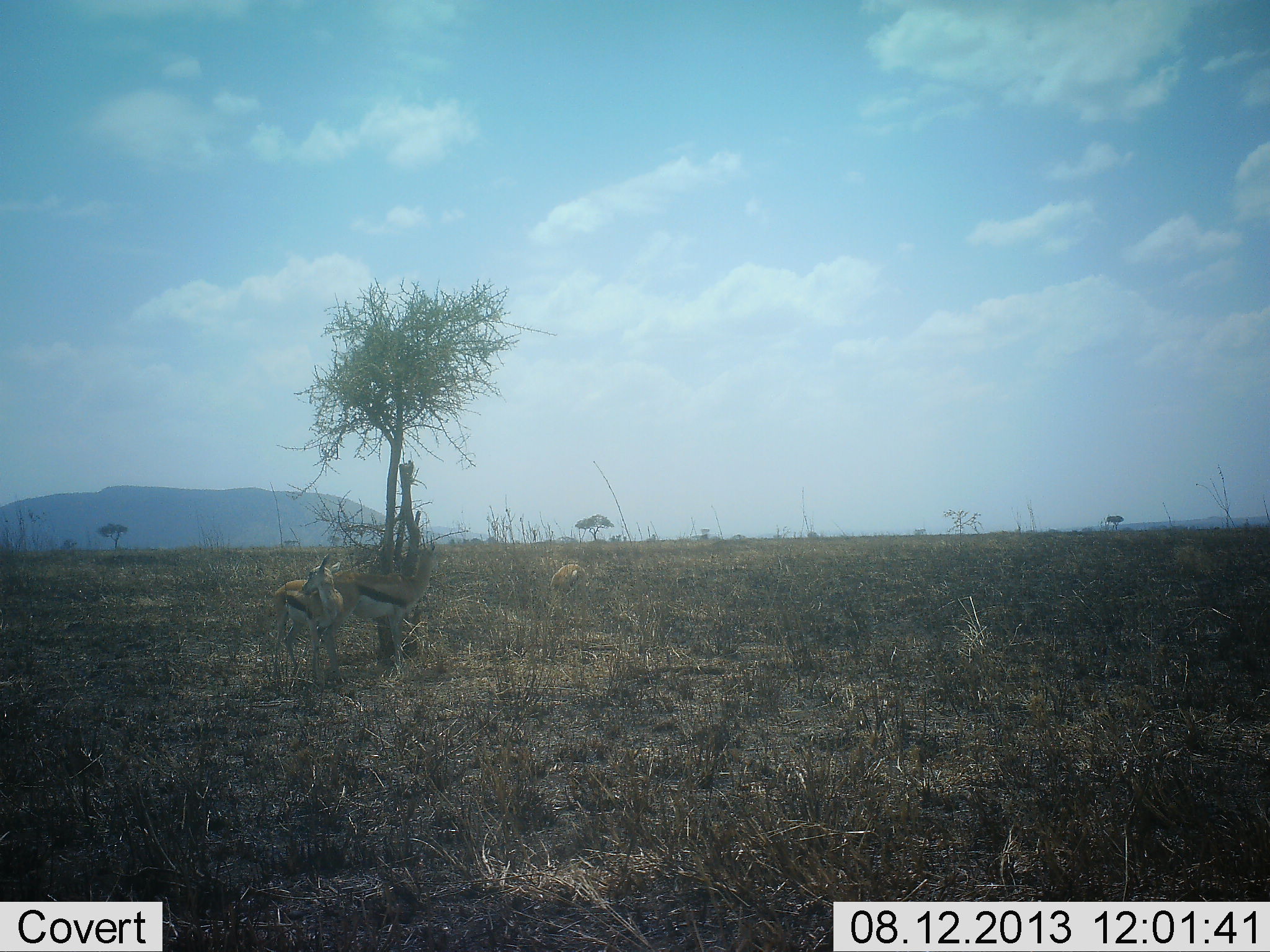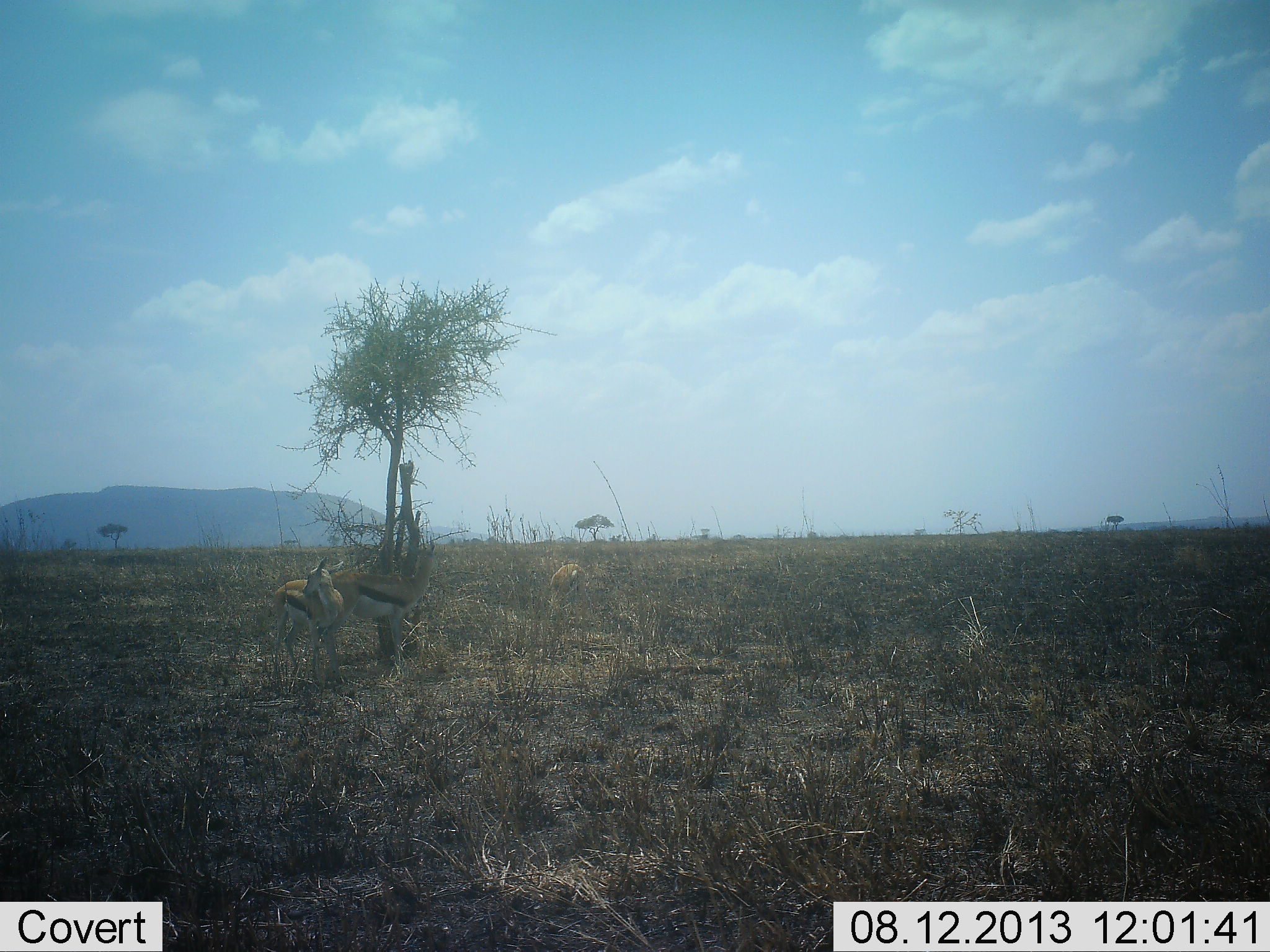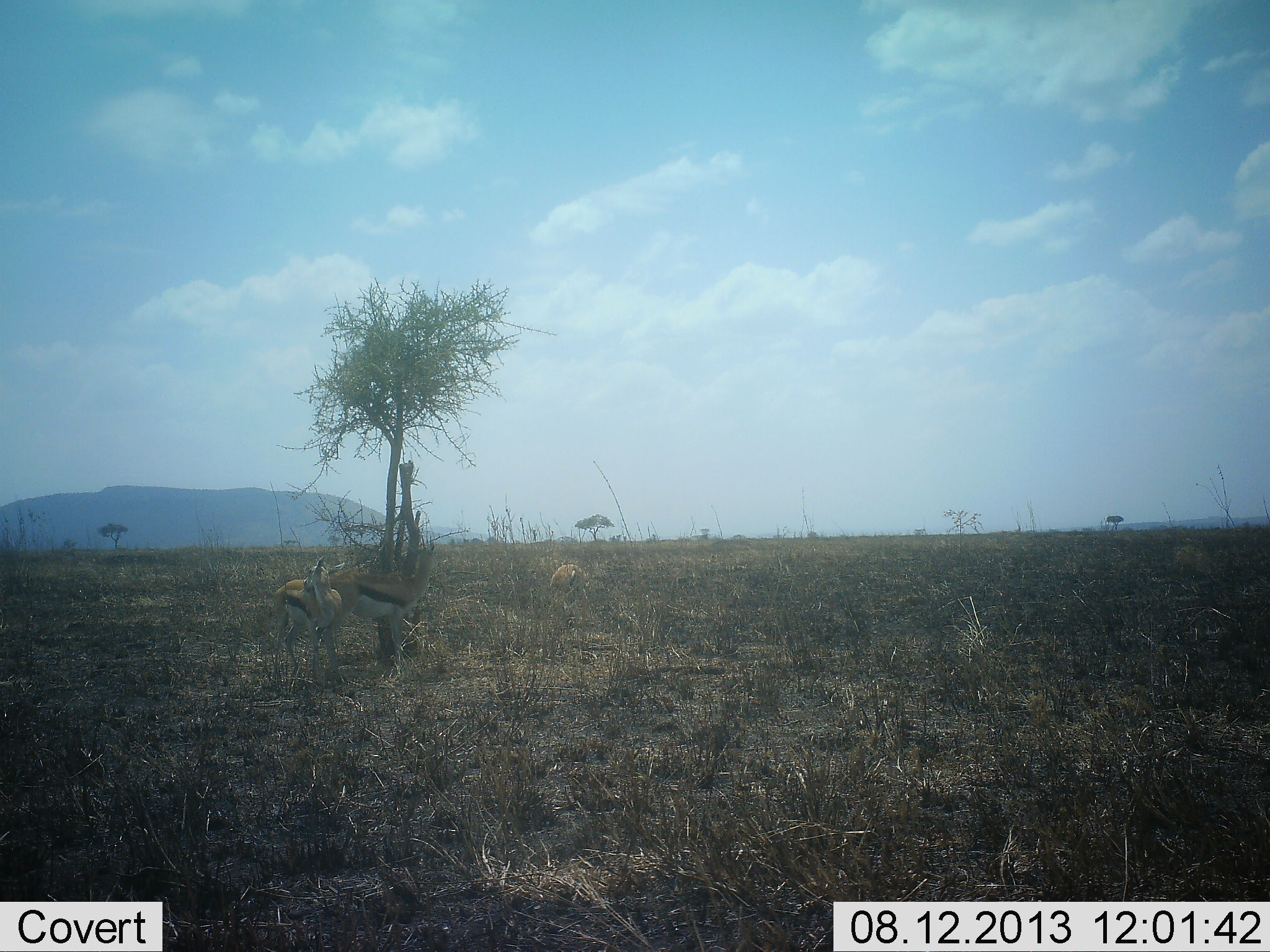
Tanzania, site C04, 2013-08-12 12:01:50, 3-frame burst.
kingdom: Animalia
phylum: Chordata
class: Mammalia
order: Artiodactyla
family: Bovidae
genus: Eudorcas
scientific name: Eudorcas thomsonii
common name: thomson's gazelle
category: gazellethomsons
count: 3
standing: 94%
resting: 6%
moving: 0%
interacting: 0%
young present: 6%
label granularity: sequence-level